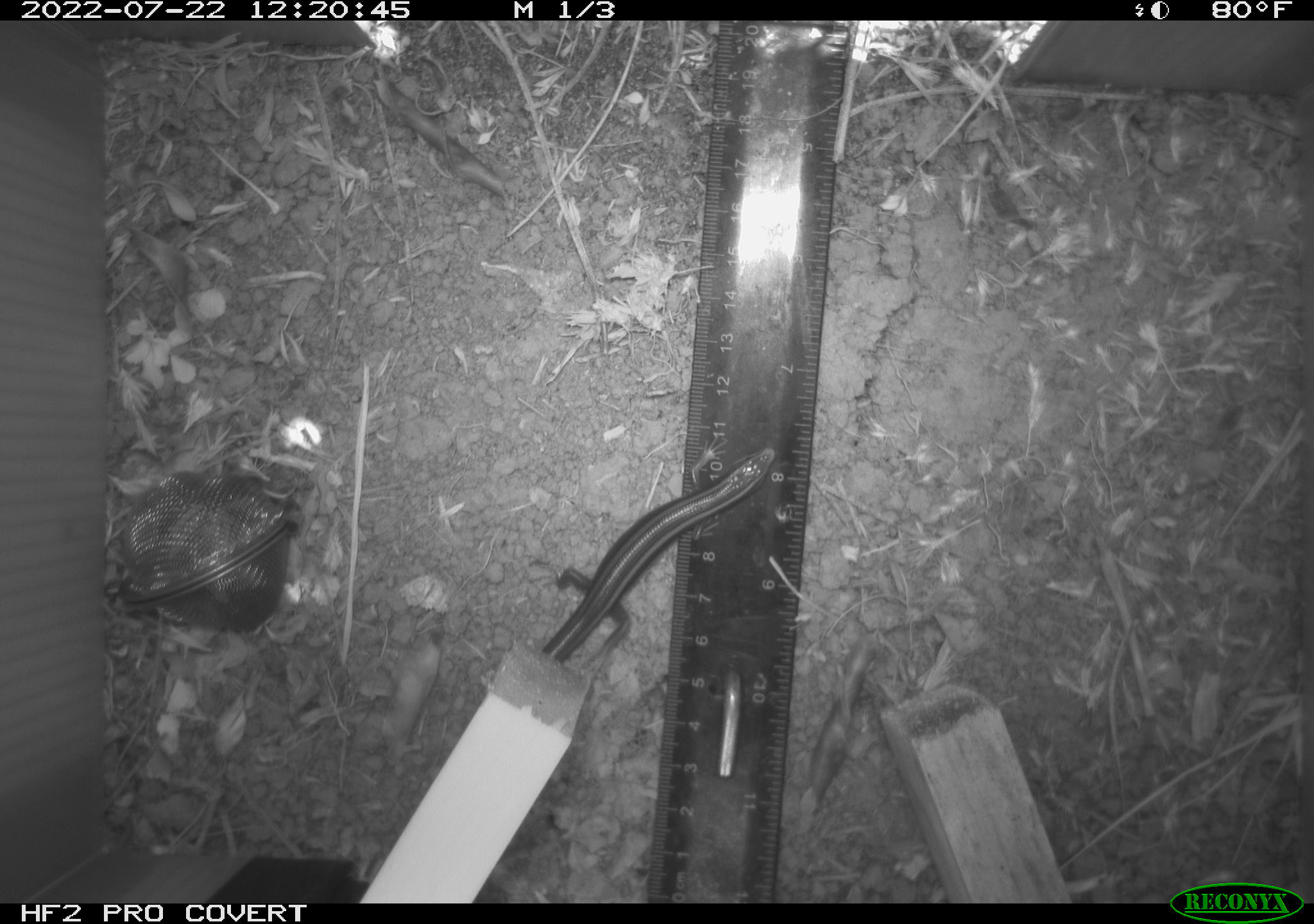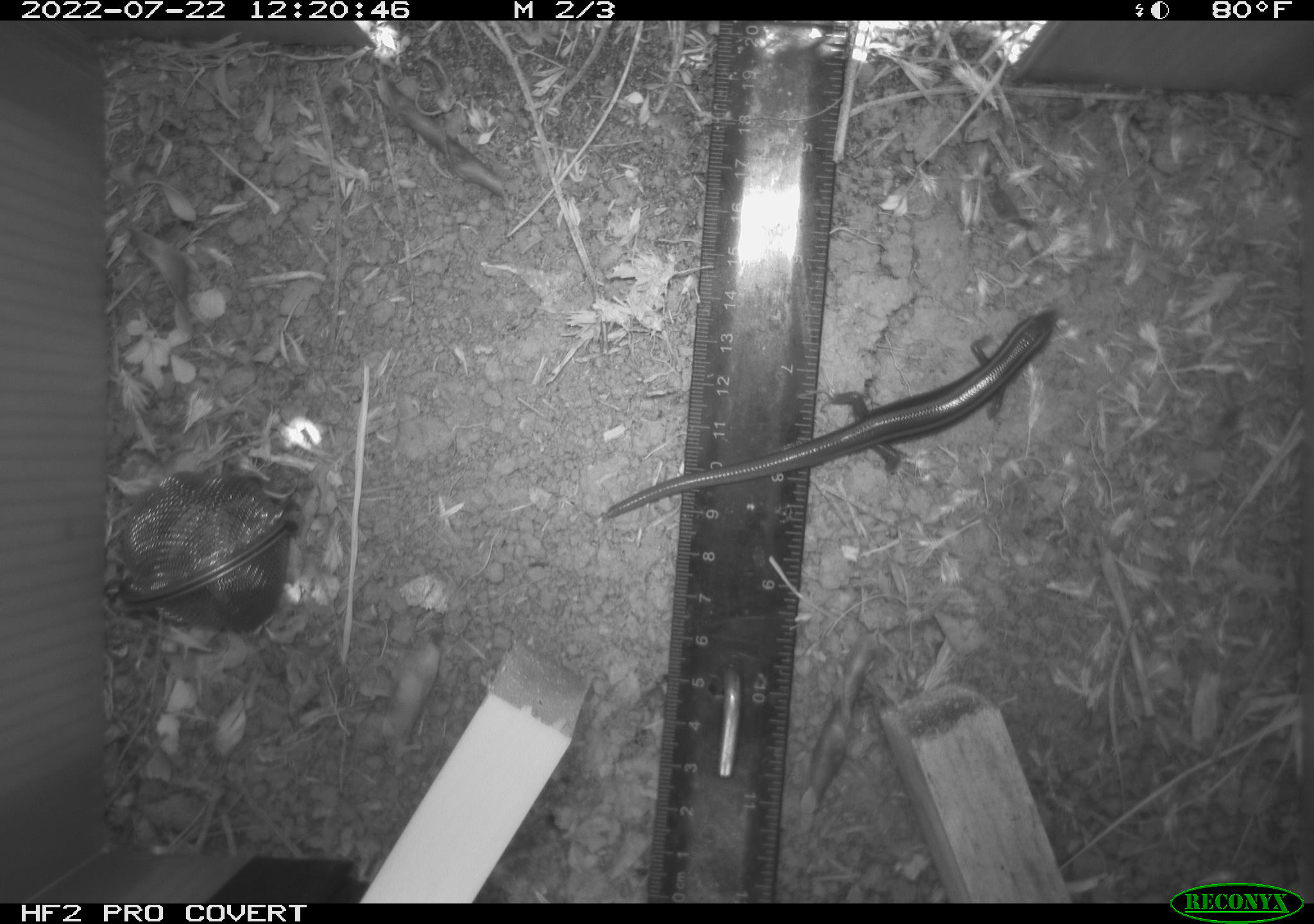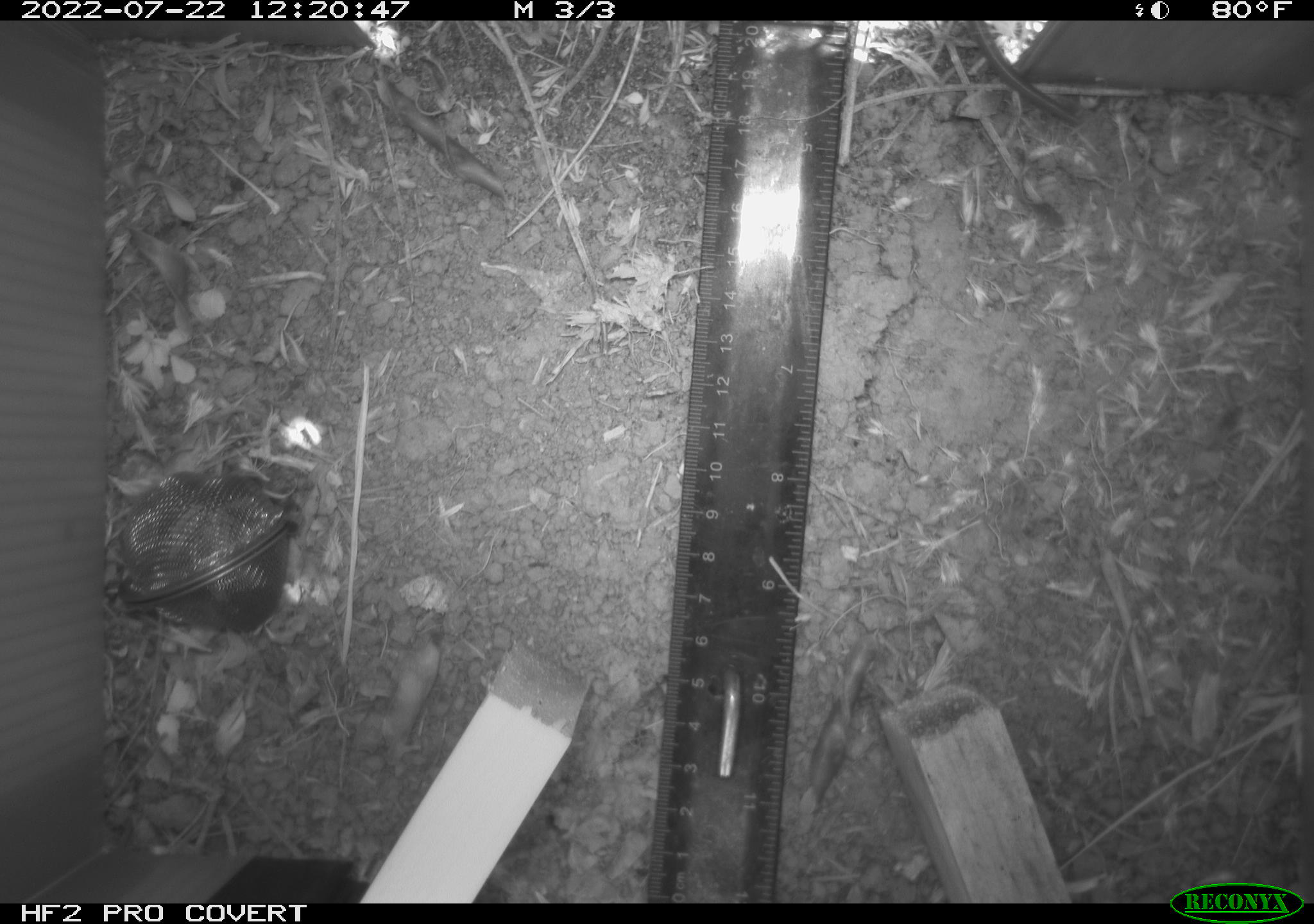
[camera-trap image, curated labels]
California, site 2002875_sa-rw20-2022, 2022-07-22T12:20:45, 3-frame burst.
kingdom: Animalia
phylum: Chordata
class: Reptilia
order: Squamata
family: Scincidae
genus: Plestiodon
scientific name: Plestiodon skiltonianus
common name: western skink